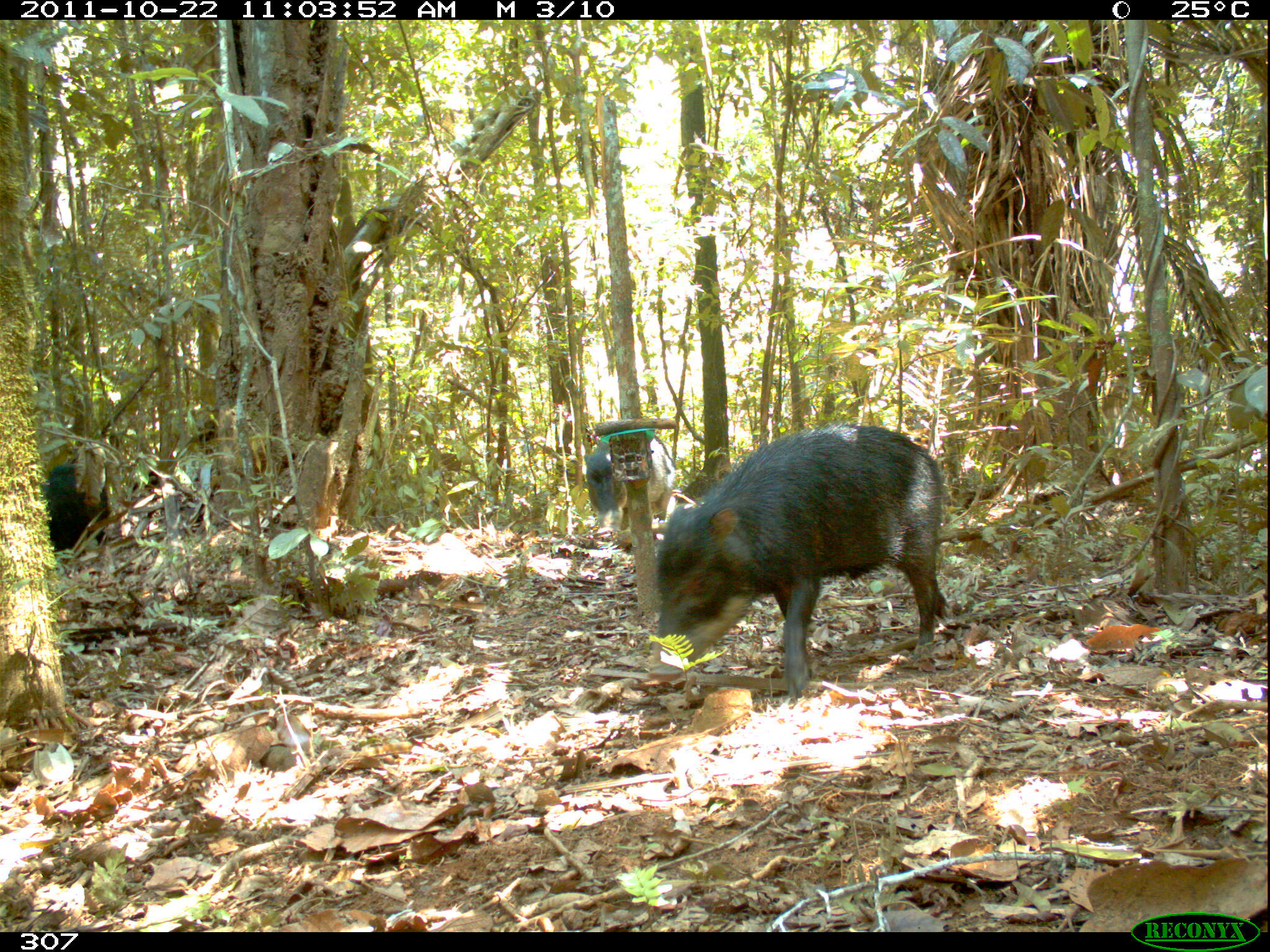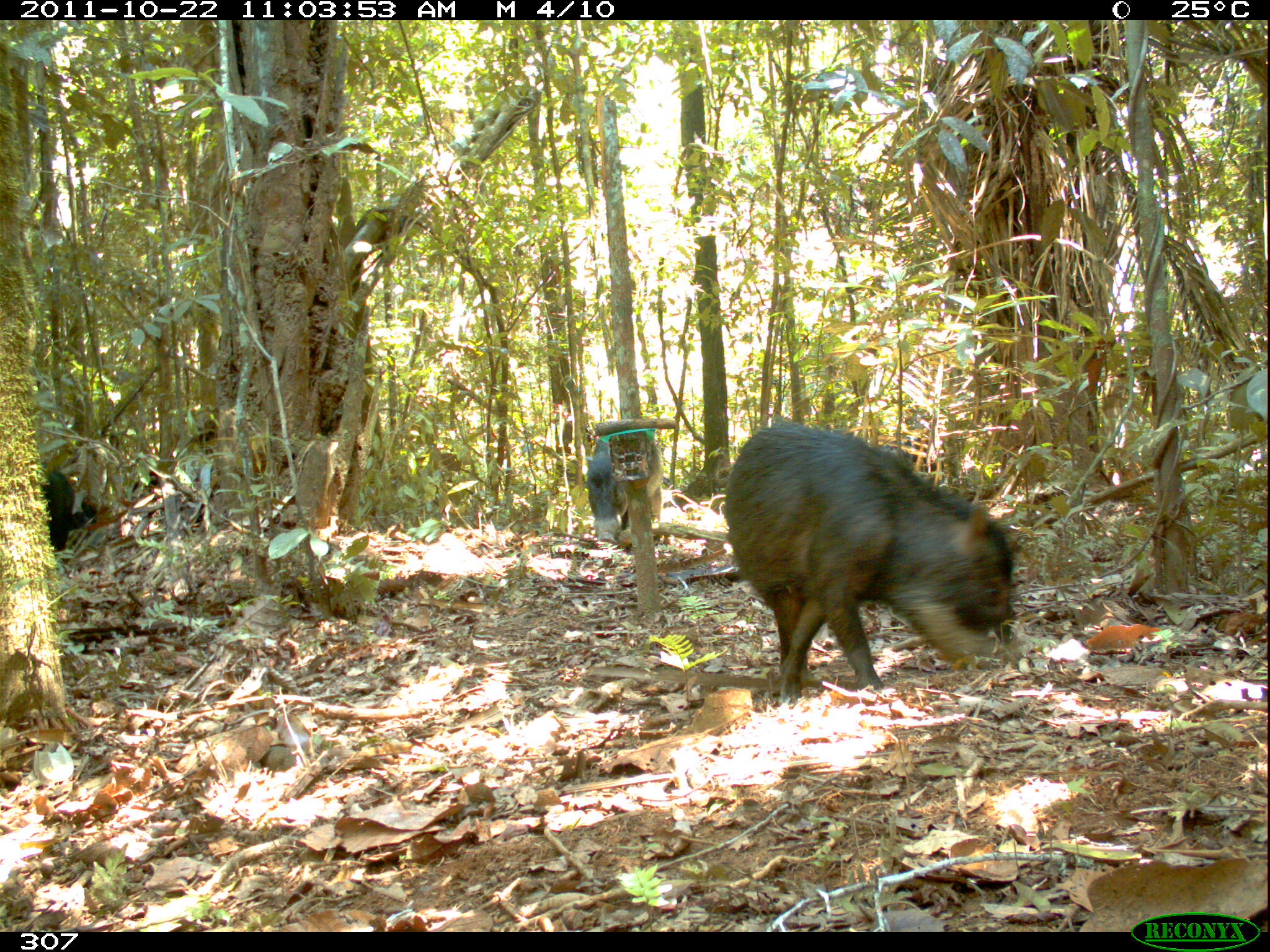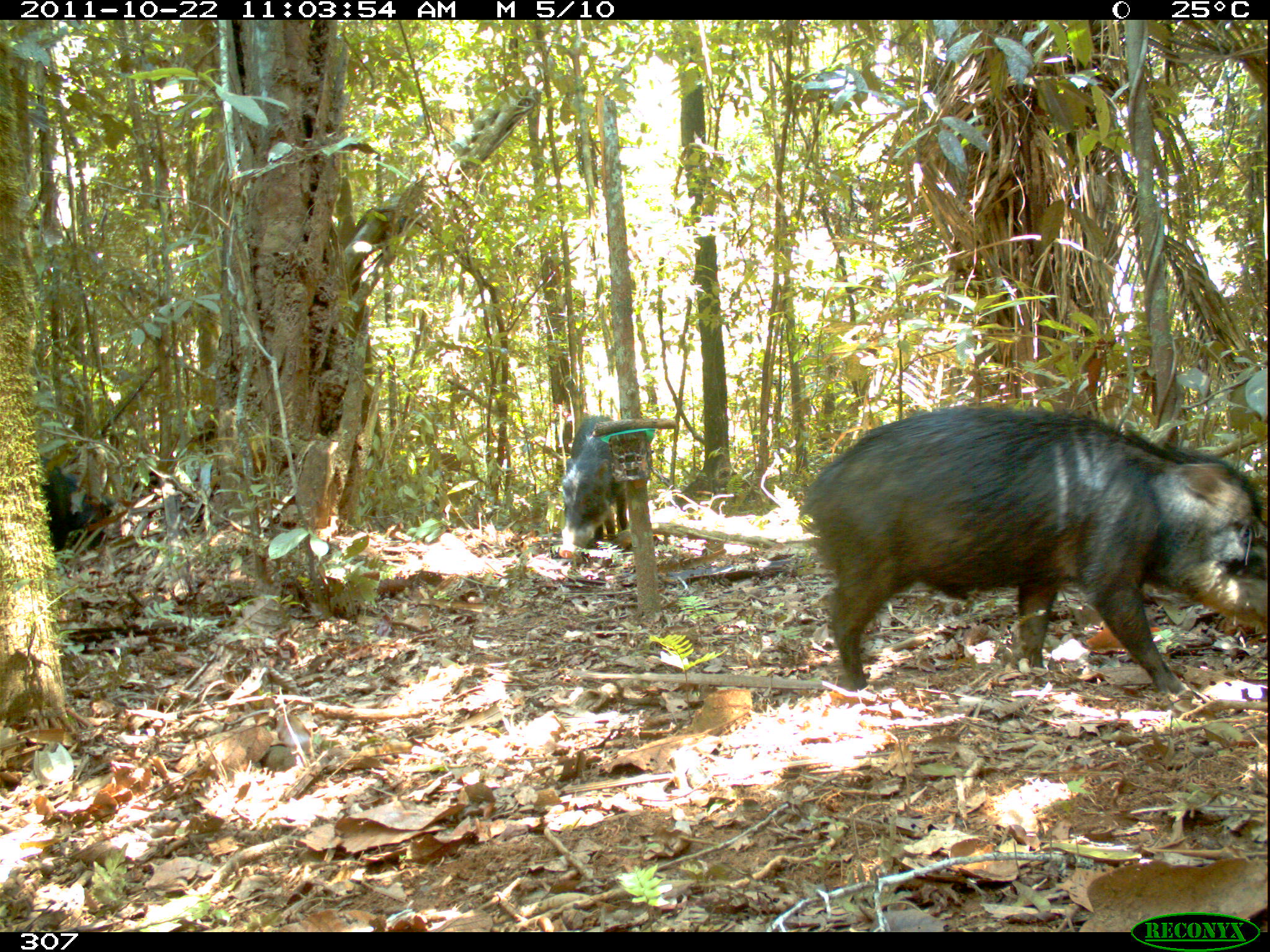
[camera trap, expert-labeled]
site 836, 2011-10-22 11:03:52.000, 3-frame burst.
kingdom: Animalia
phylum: Chordata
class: Mammalia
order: Artiodactyla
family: Tayassuidae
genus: Tayassu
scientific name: Tayassu pecari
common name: white-lipped peccary